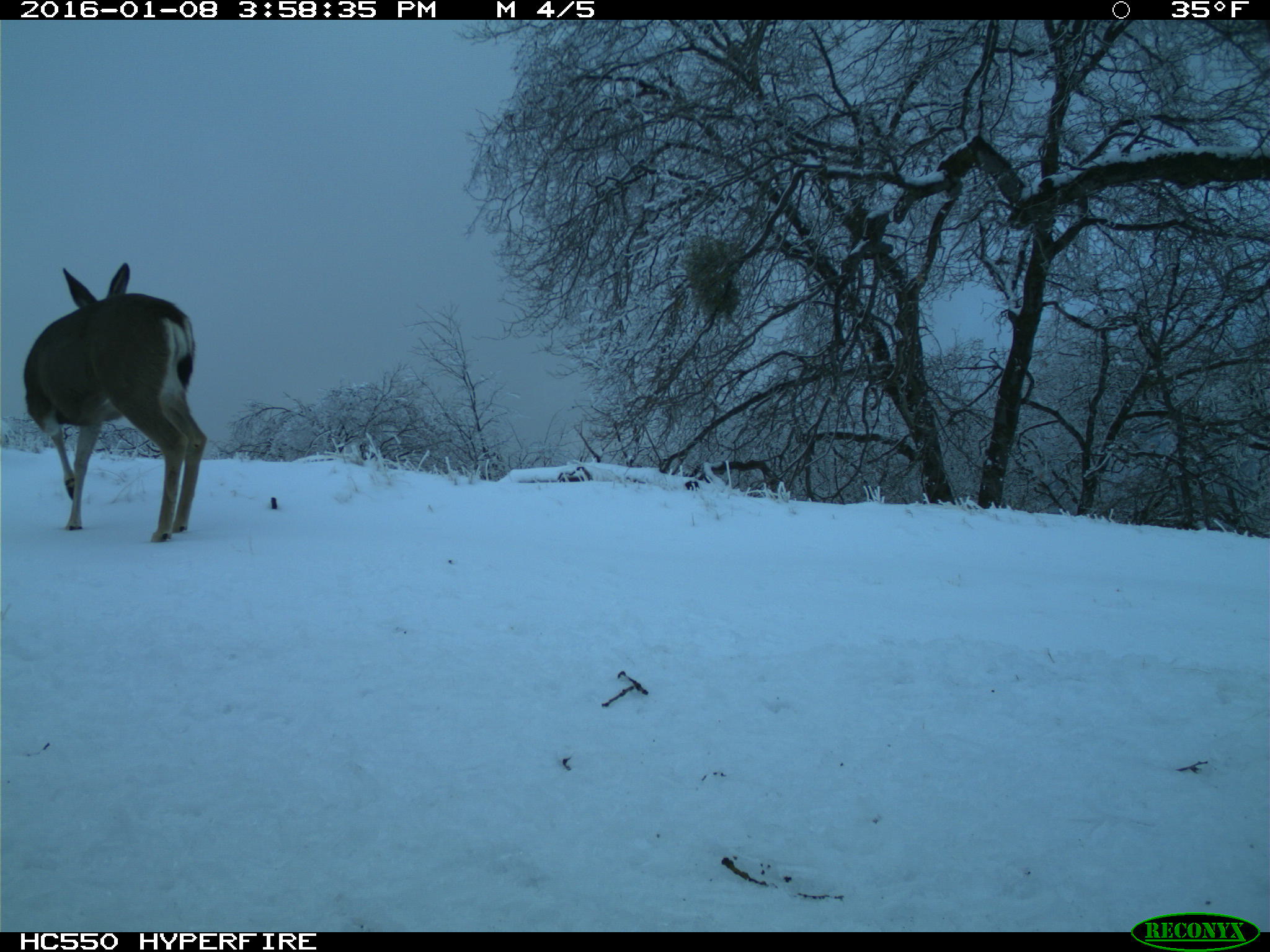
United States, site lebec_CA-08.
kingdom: Animalia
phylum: Chordata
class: Mammalia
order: Artiodactyla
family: Cervidae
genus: Odocoileus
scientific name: Odocoileus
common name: deer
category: unidentified deer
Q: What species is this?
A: Unidentified deer (deer) (Odocoileus).